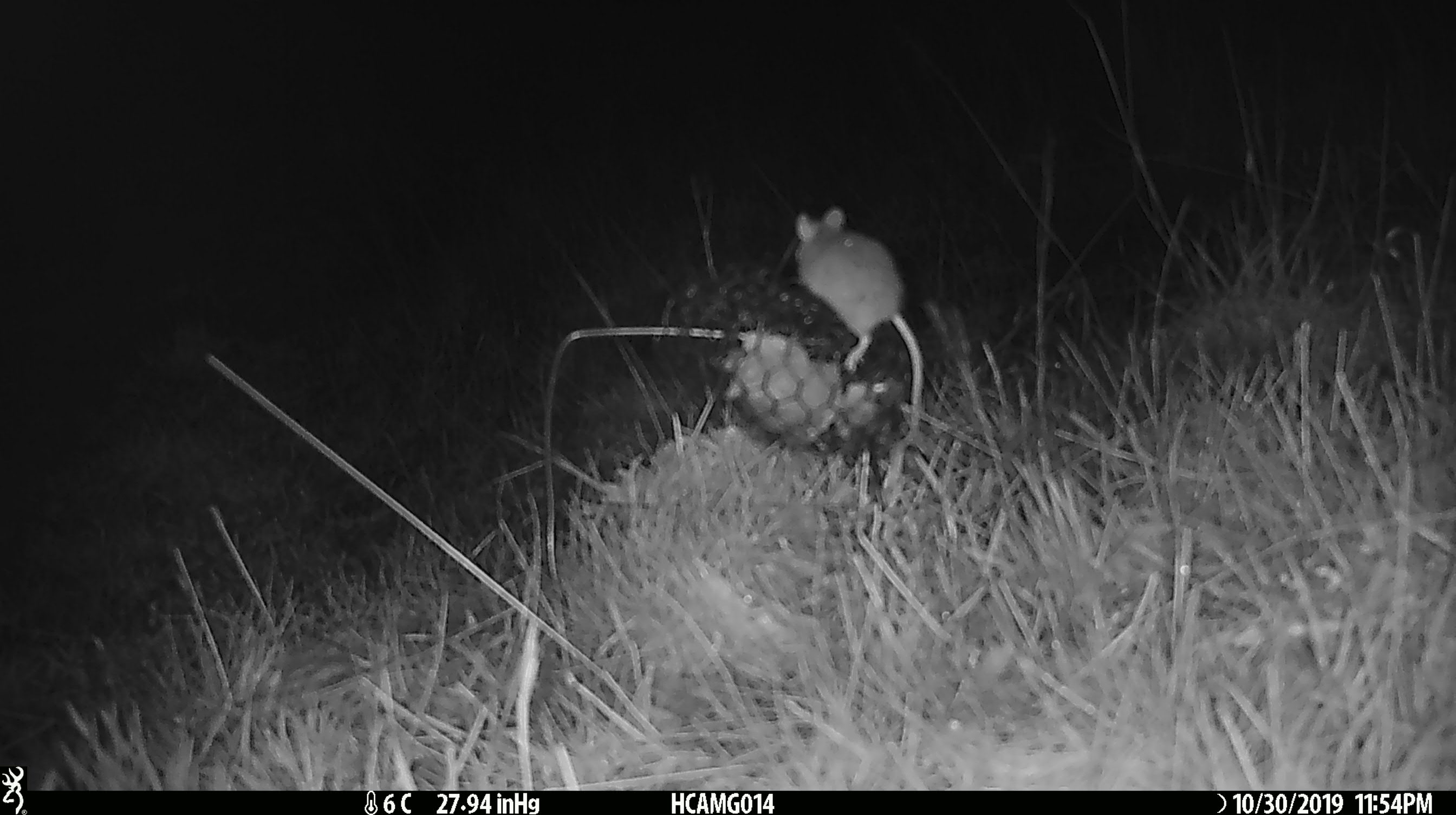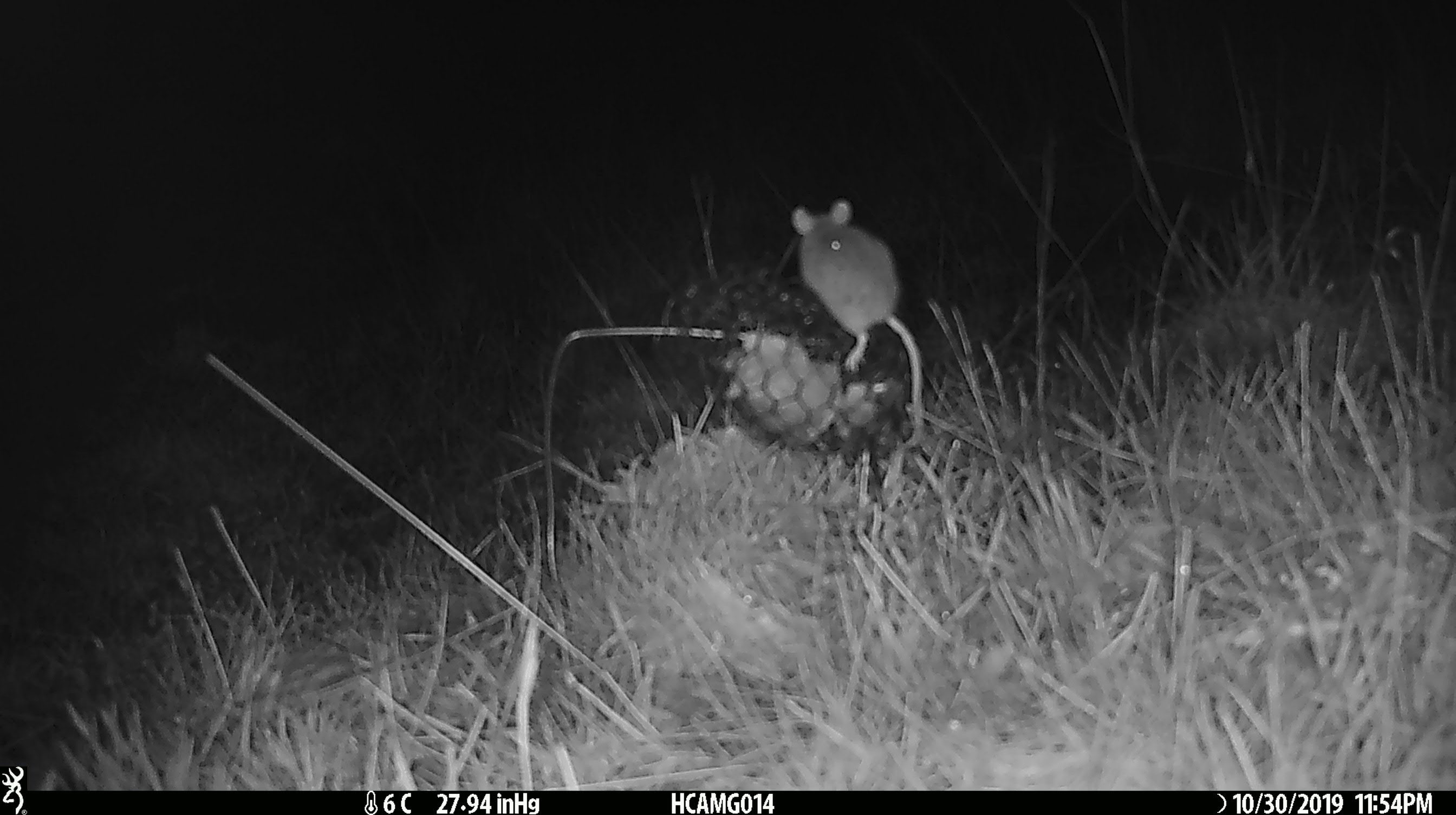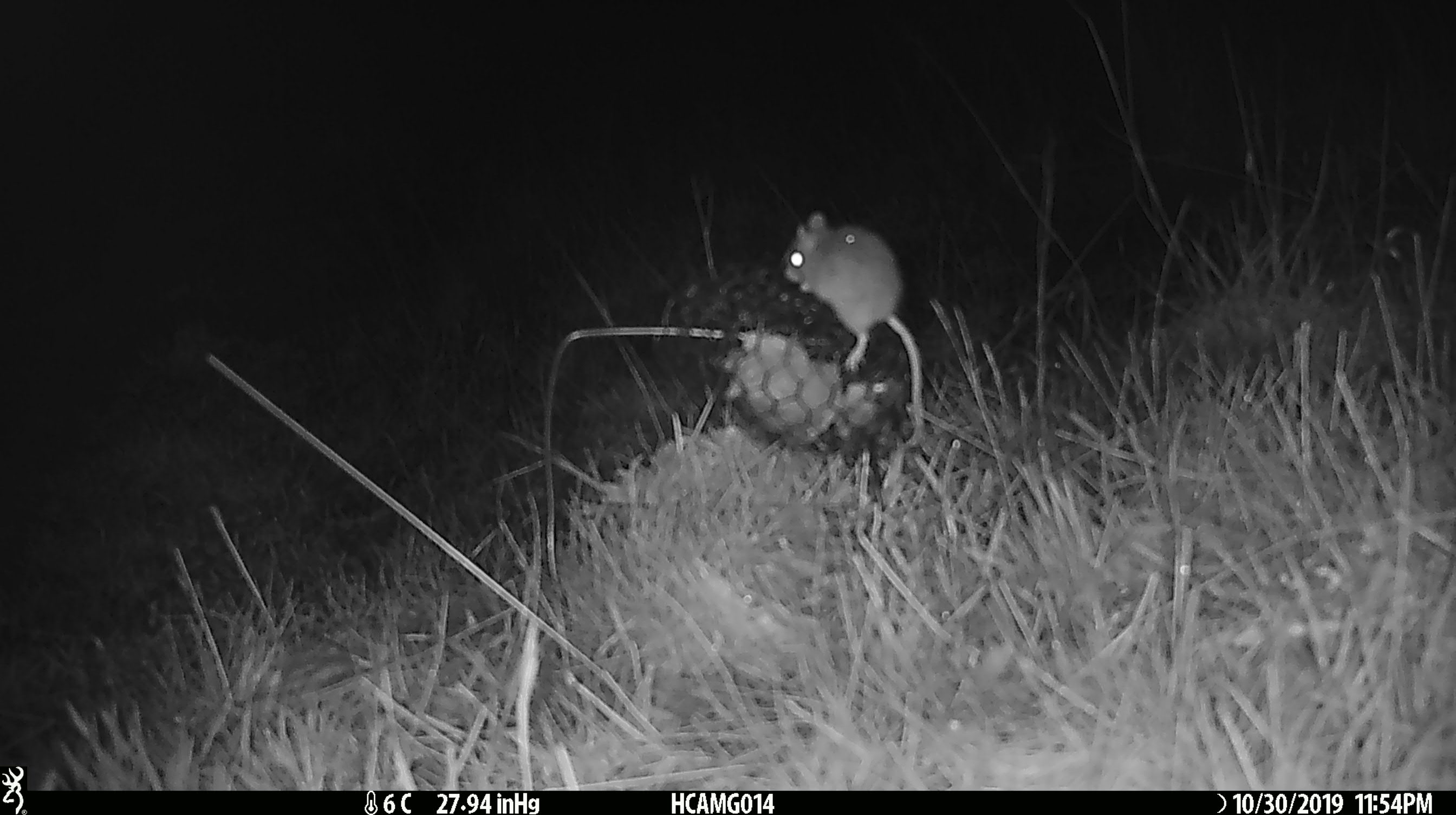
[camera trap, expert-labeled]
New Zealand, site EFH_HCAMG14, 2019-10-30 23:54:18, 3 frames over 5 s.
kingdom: Animalia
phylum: Chordata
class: Mammalia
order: Rodentia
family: Muridae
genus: Mus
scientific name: Mus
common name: mouse